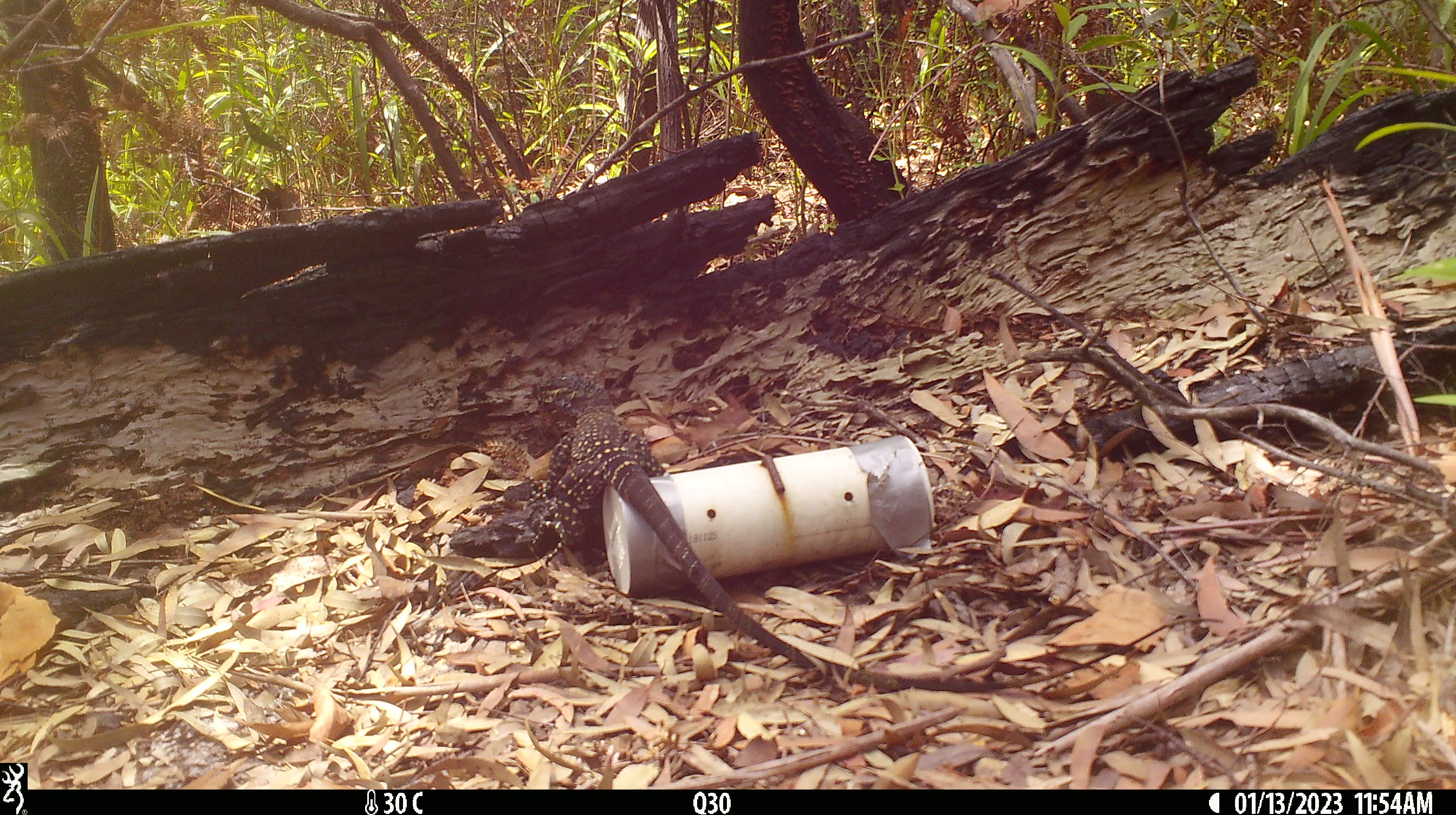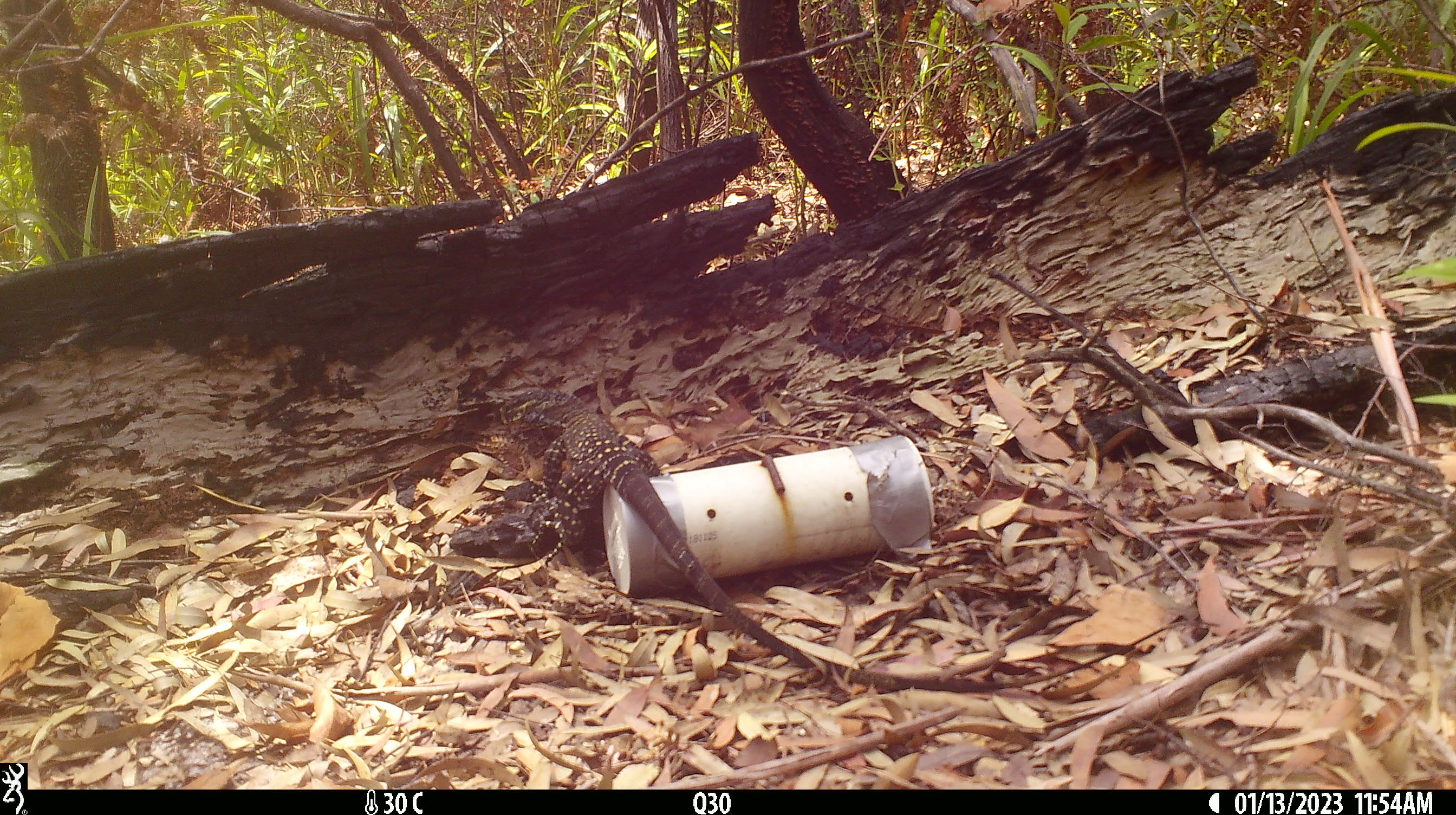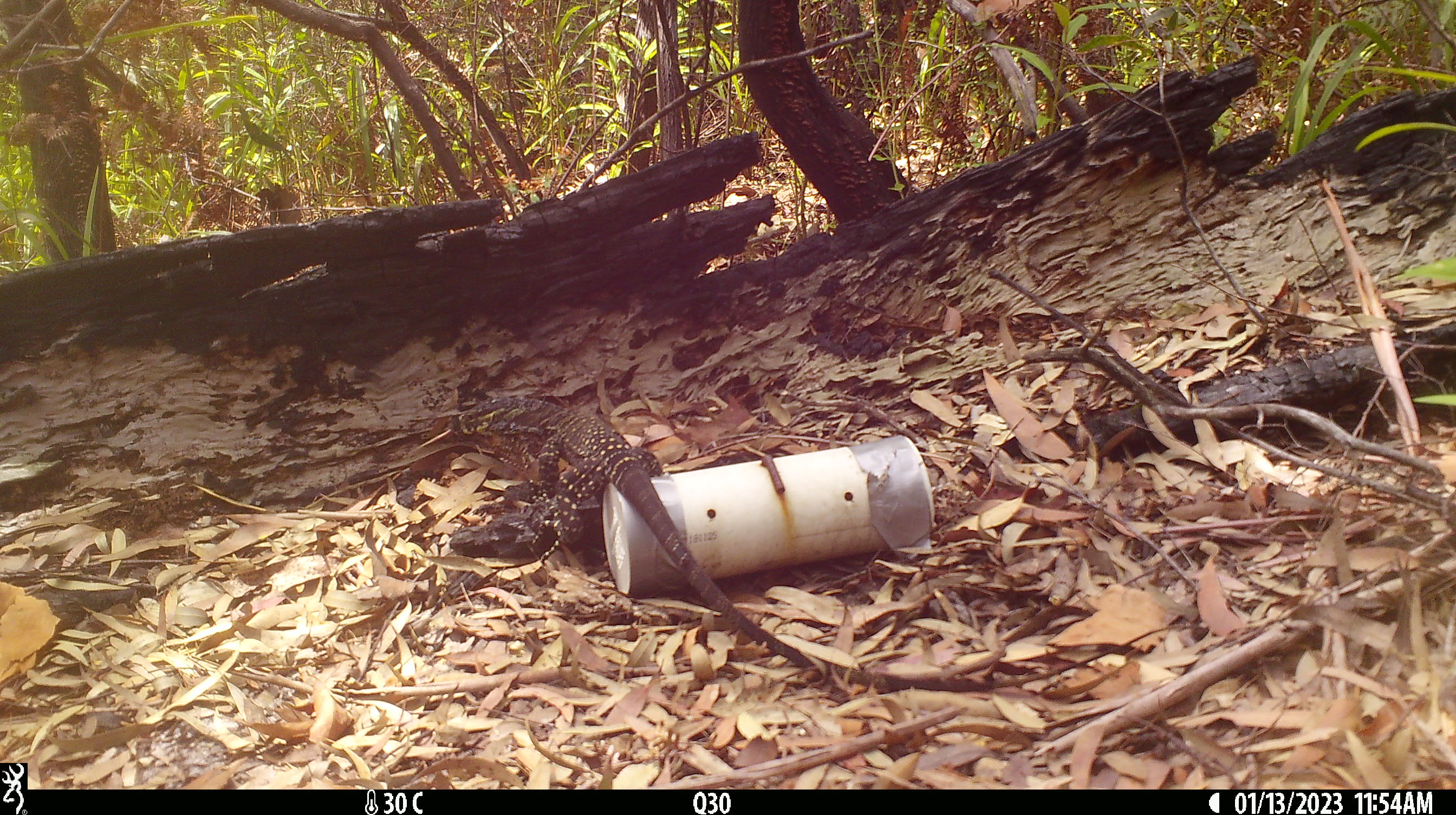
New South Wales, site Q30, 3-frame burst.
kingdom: Animalia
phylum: Chordata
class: Reptilia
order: Squamata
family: Varanidae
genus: Varanus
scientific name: Varanus varius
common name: lace monitor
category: goanna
Goanna (lace monitor) (Varanus varius).